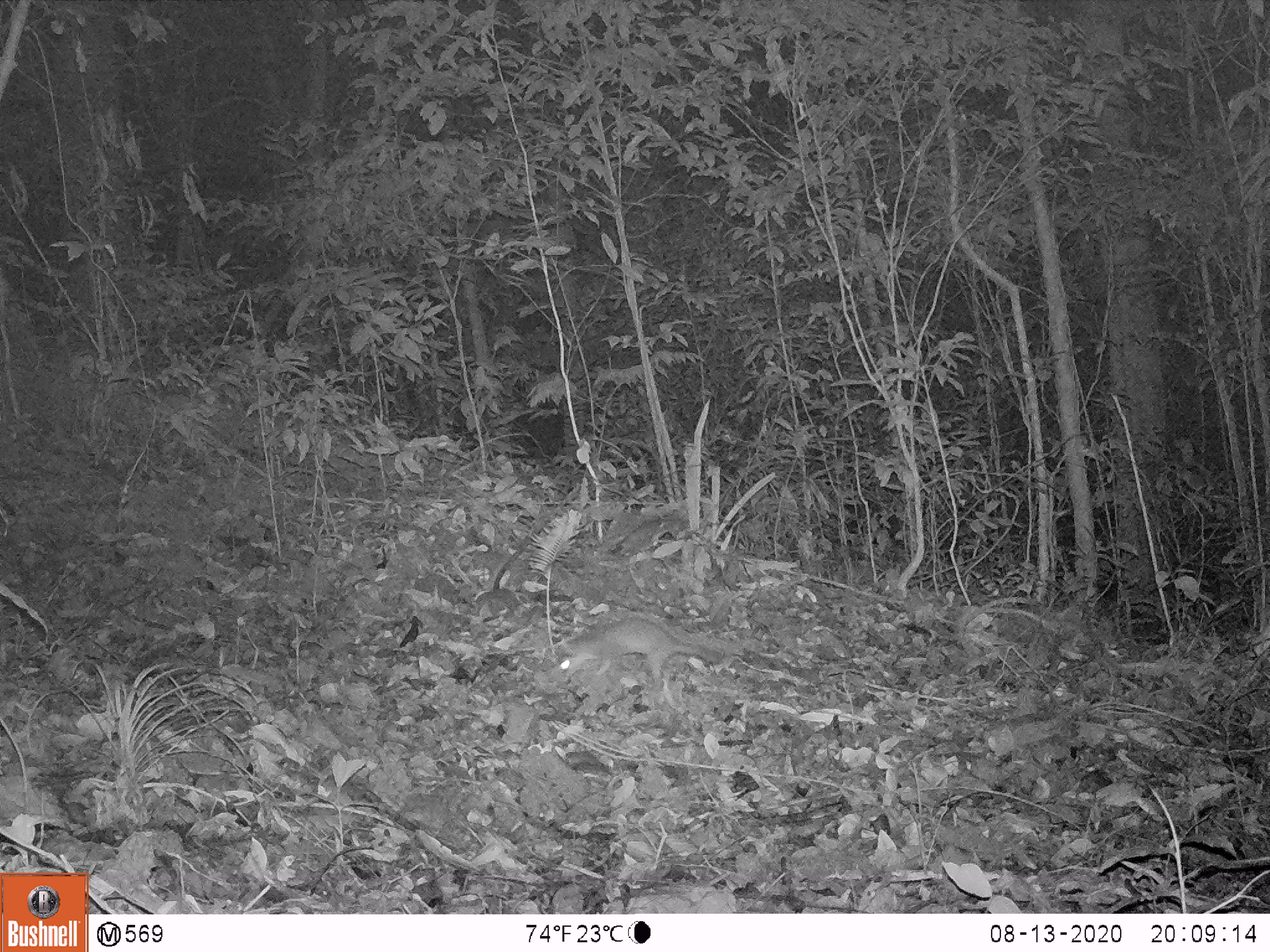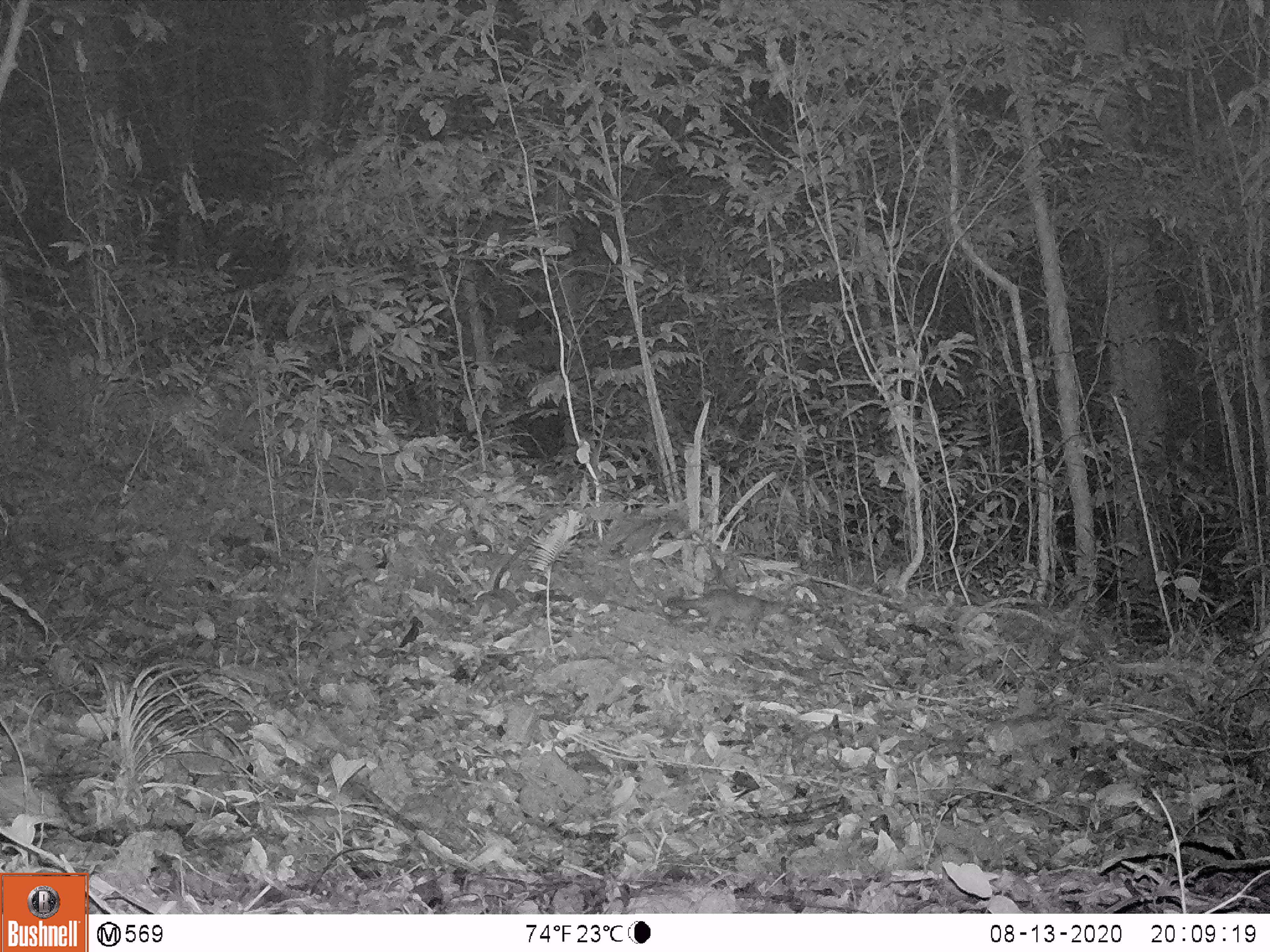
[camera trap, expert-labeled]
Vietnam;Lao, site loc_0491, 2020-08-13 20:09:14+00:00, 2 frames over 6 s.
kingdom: Animalia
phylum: Chordata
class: Mammalia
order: Carnivora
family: Mustelidae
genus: Melogale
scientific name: Melogale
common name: ferret badger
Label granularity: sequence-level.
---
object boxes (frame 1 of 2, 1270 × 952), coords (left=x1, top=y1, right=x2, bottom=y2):
ferret badger: (left=550, top=617, right=724, bottom=682)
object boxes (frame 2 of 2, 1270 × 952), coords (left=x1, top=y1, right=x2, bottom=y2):
ferret badger: (left=668, top=588, right=785, bottom=639)